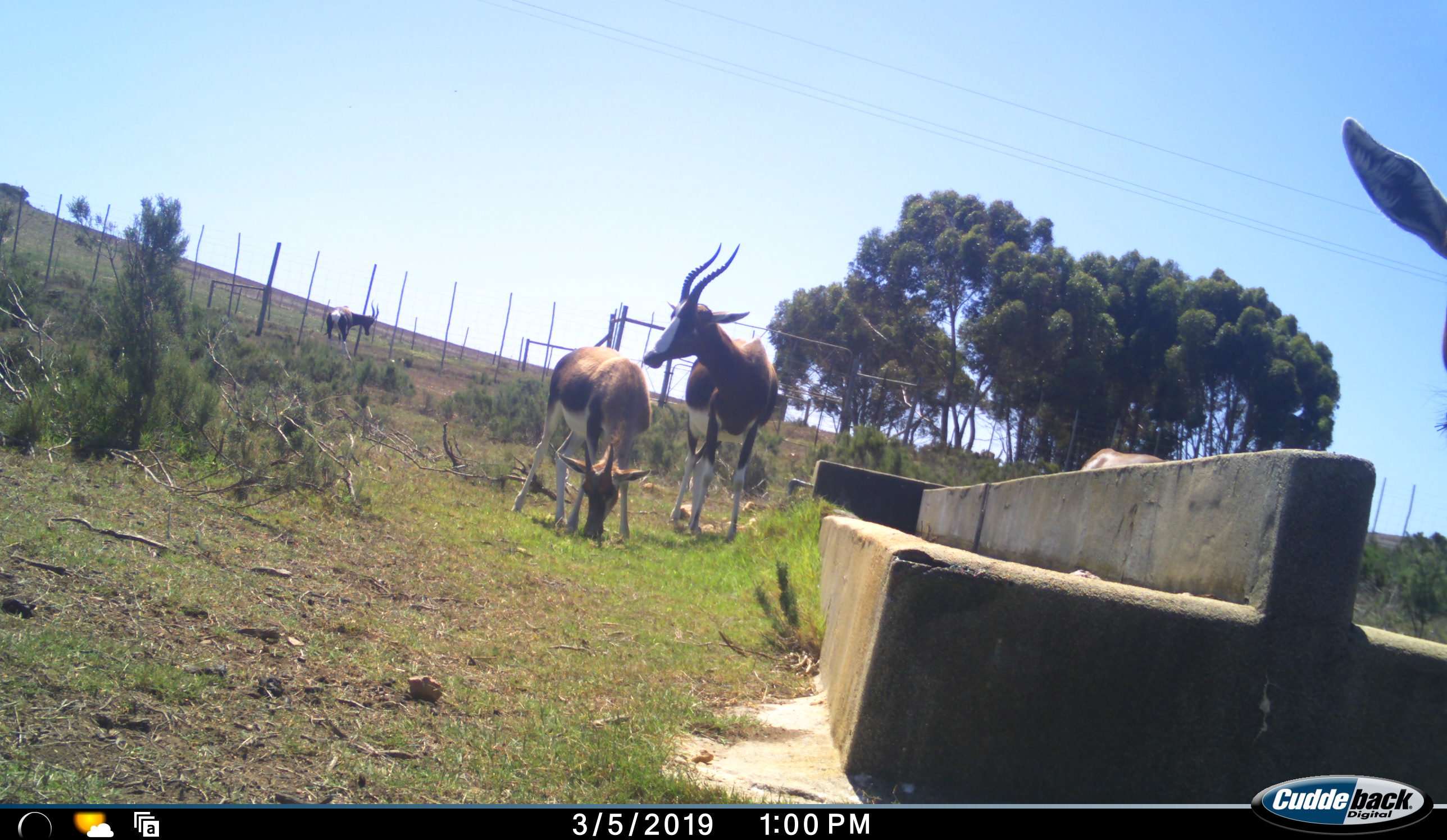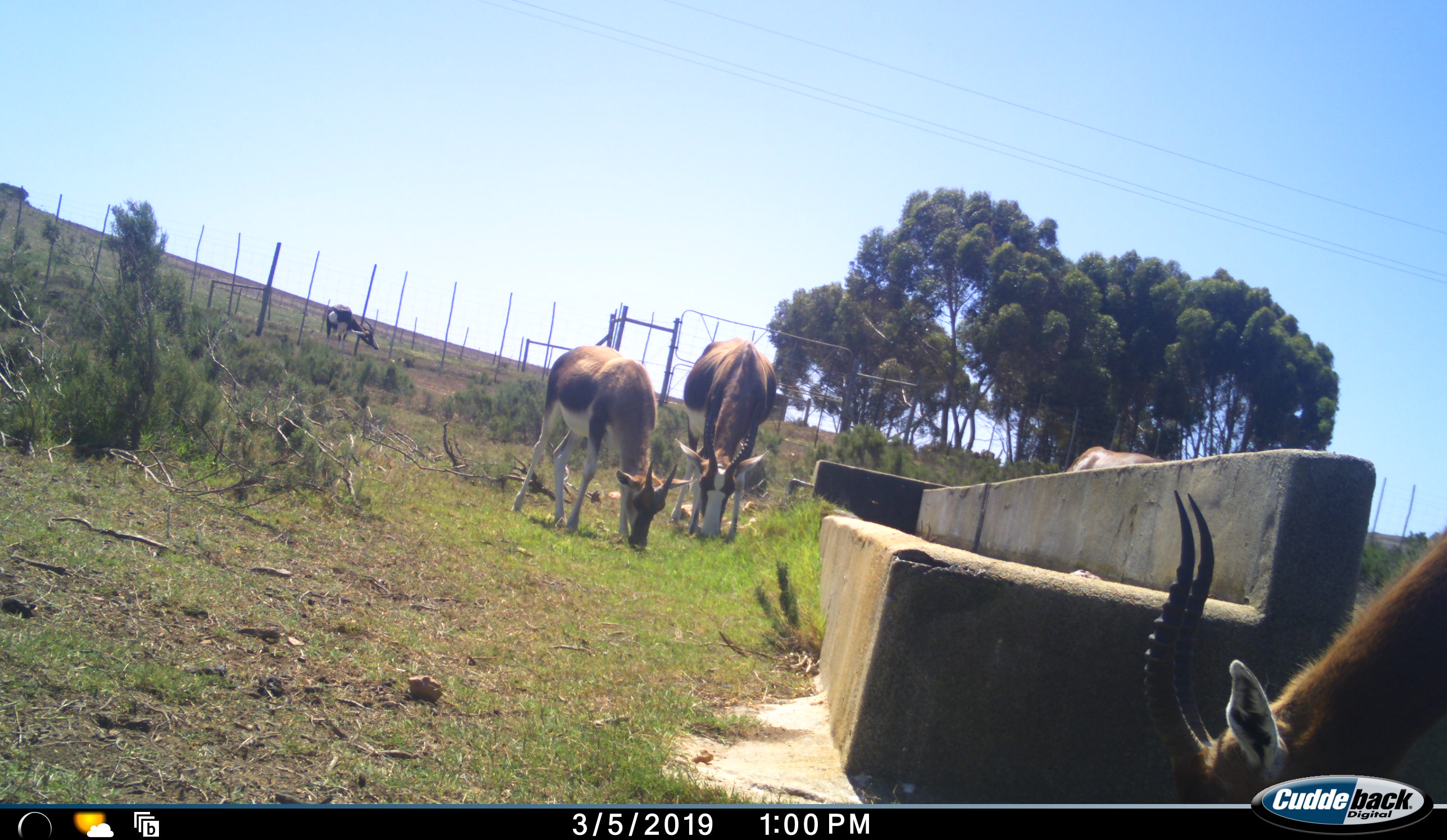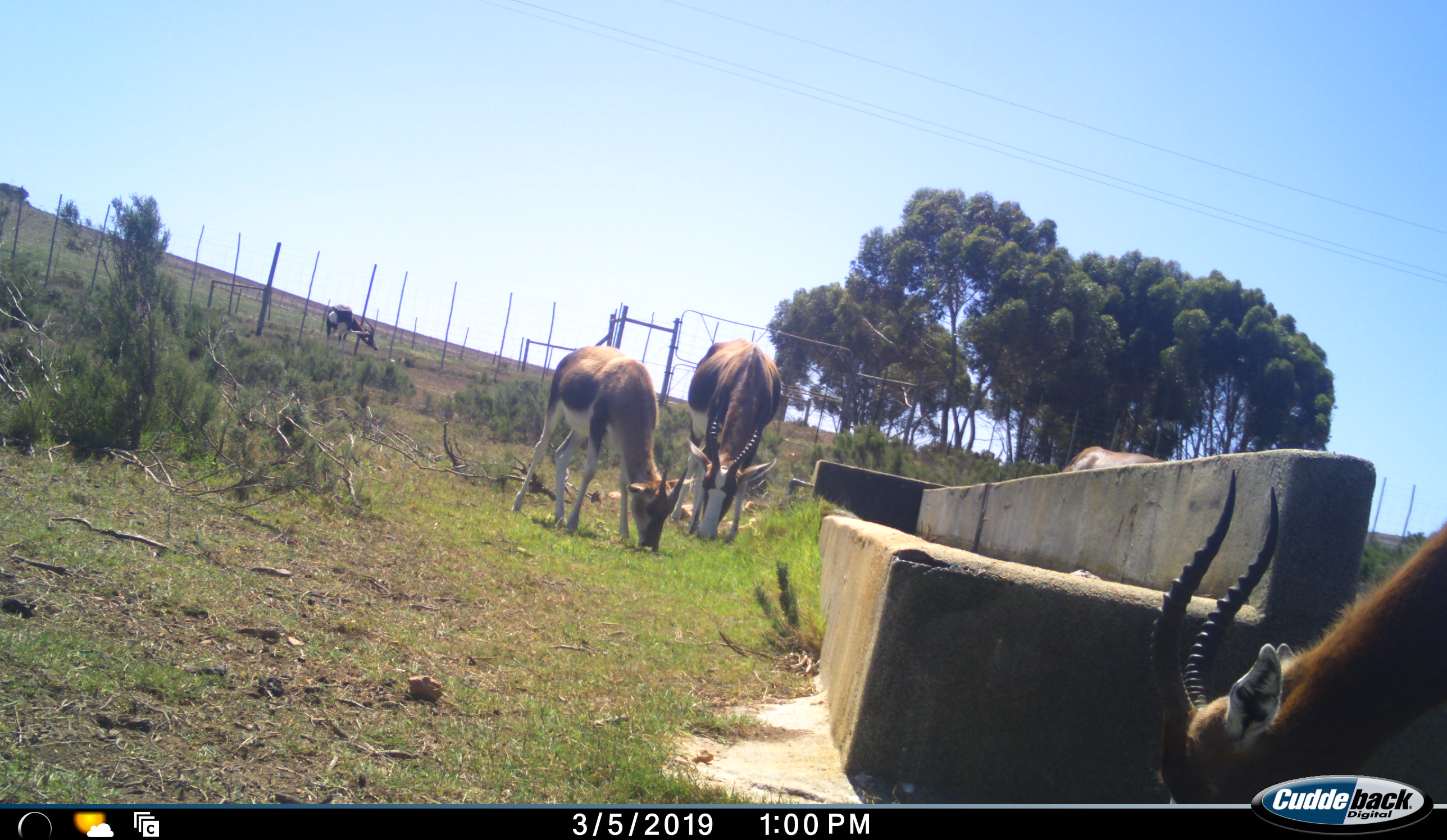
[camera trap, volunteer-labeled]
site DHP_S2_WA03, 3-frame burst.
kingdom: Animalia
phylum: Chordata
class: Mammalia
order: Artiodactyla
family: Bovidae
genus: Damaliscus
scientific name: Damaliscus pygargus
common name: bontebok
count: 5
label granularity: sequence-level